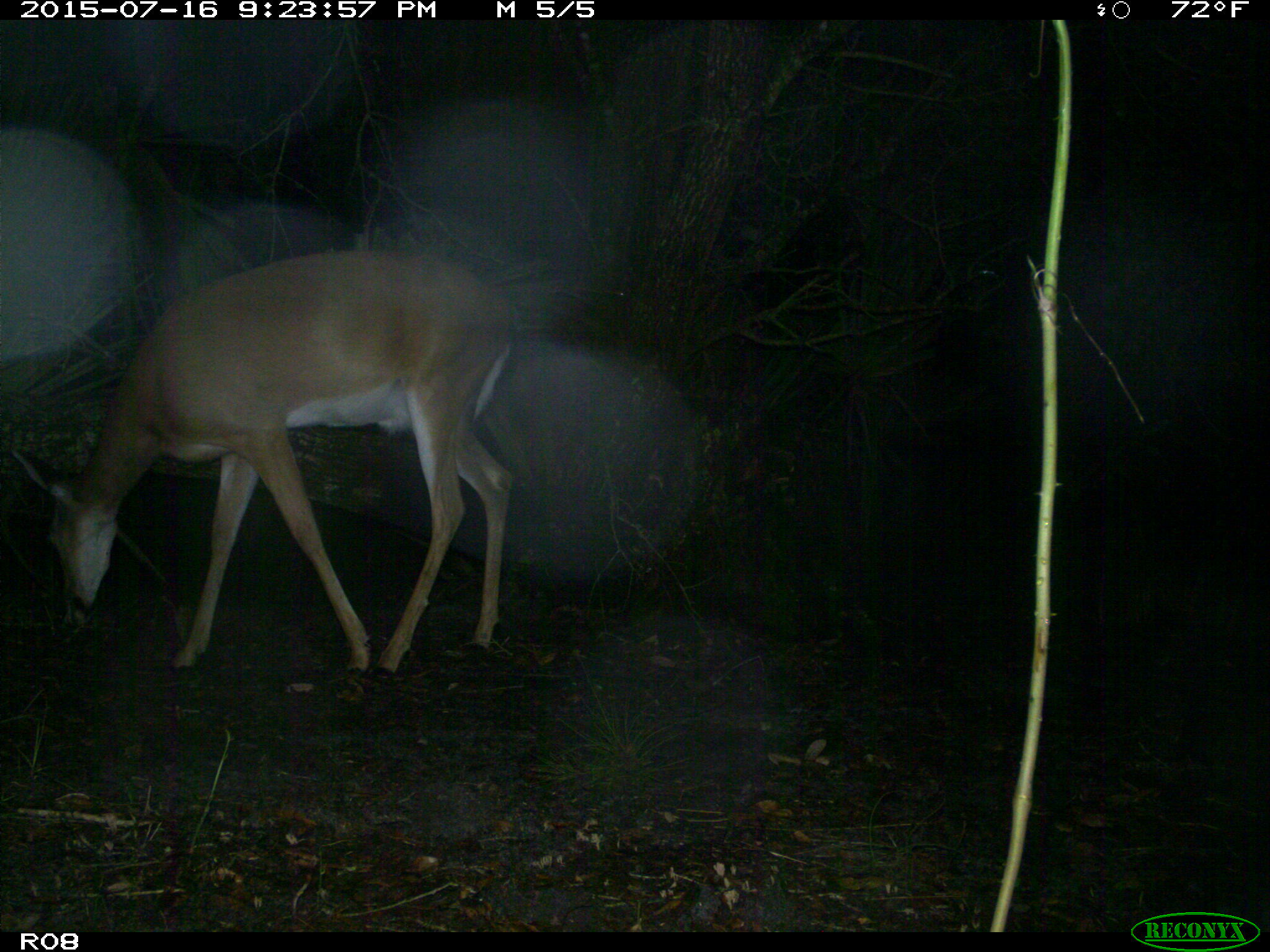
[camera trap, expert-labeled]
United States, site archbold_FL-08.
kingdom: Animalia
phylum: Chordata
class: Mammalia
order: Artiodactyla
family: Cervidae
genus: Odocoileus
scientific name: Odocoileus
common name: deer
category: unidentified deer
Unidentified deer (deer) (Odocoileus).